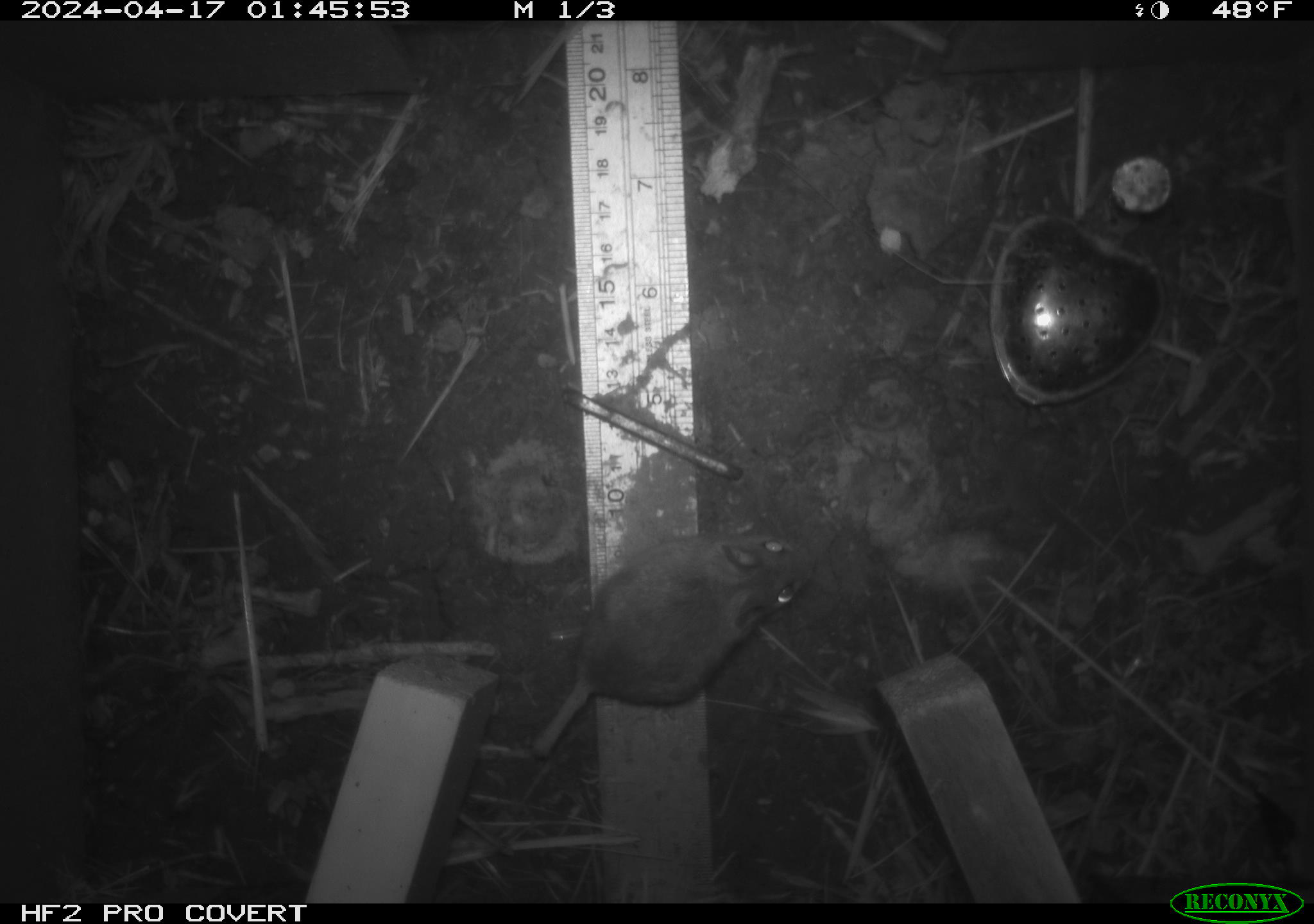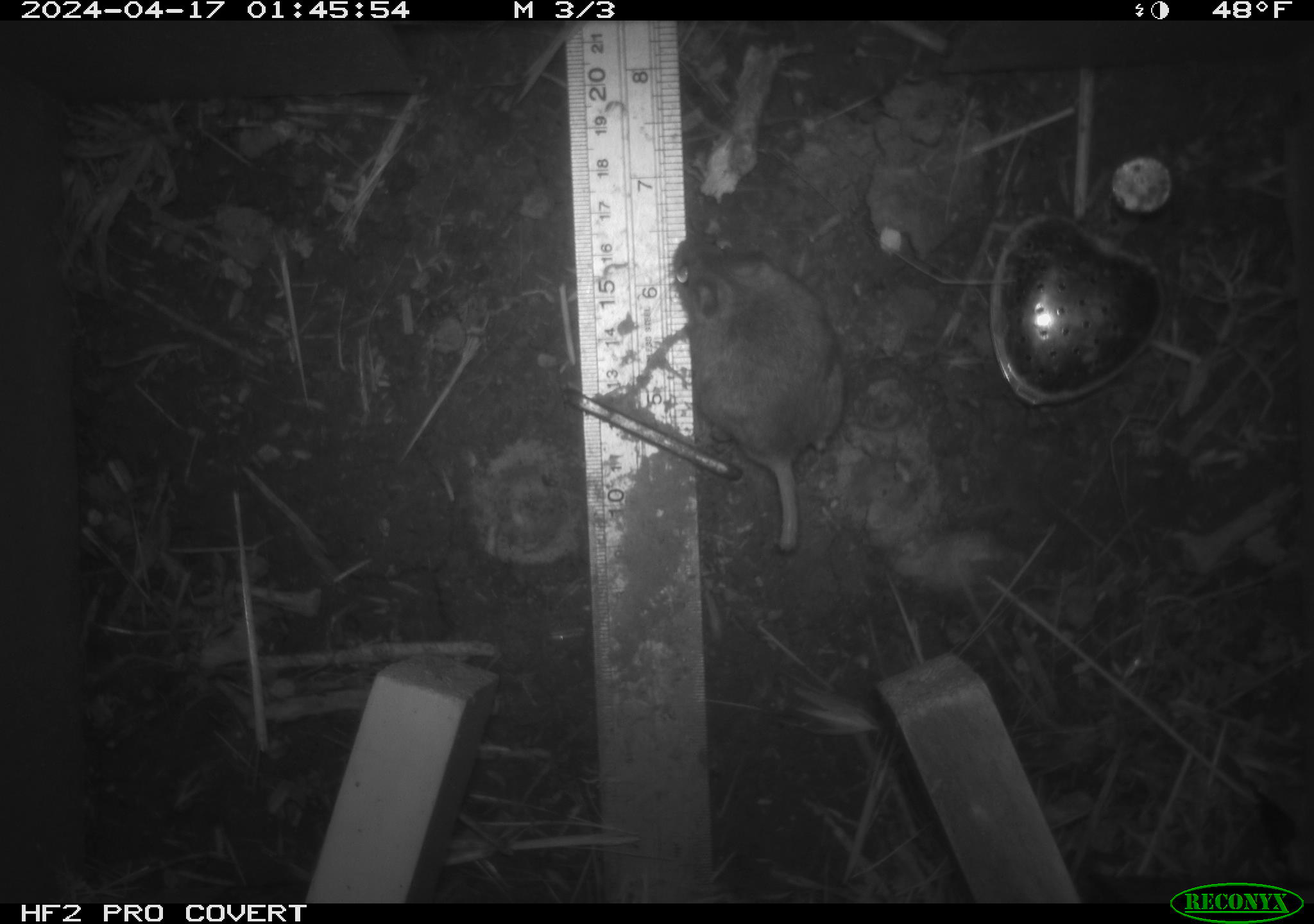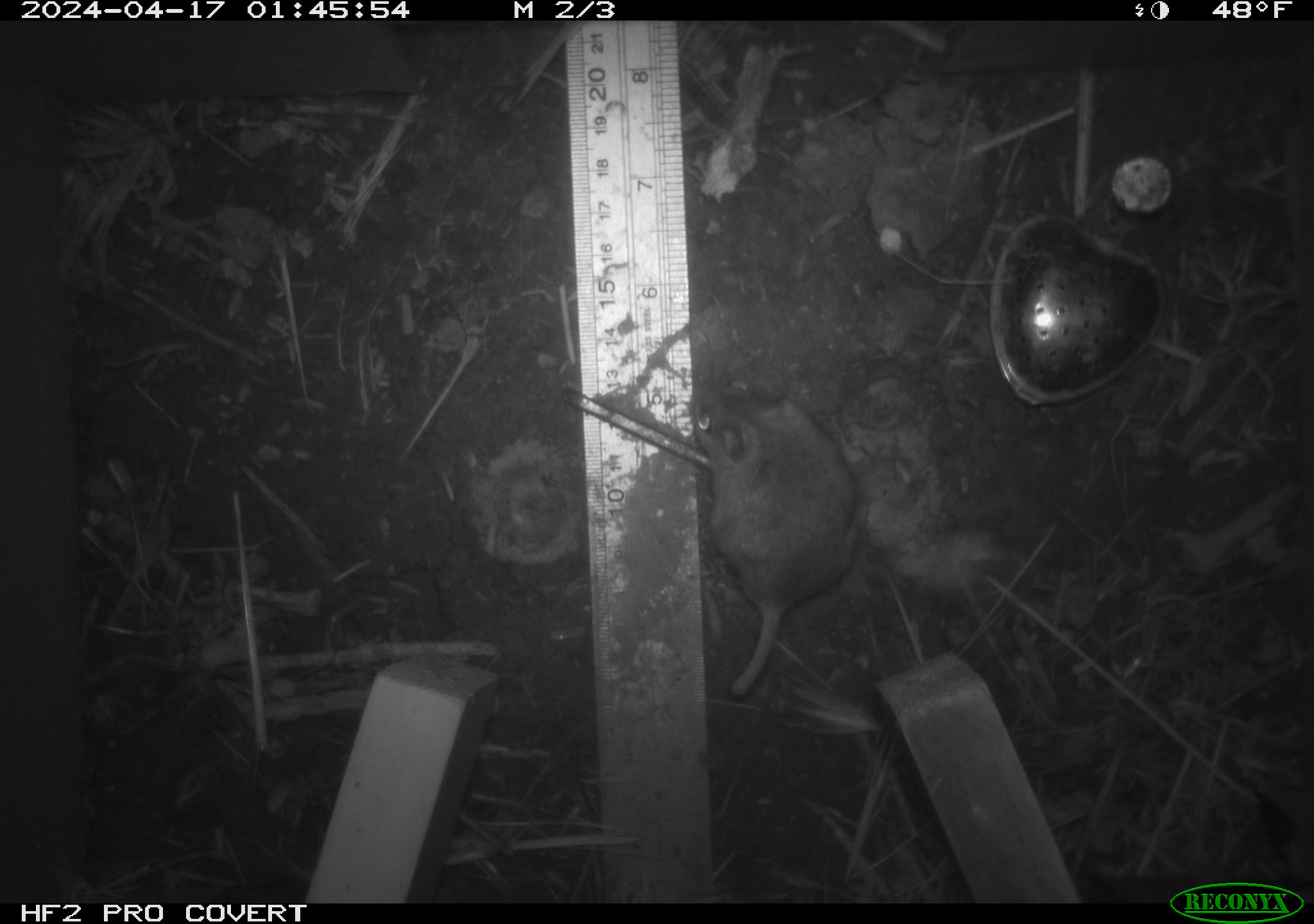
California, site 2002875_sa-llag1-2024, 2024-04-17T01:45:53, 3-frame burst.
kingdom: Animalia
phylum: Chordata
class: Mammalia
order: Rodentia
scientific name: Rodentia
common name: mouse species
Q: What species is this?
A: Mouse species (Rodentia).